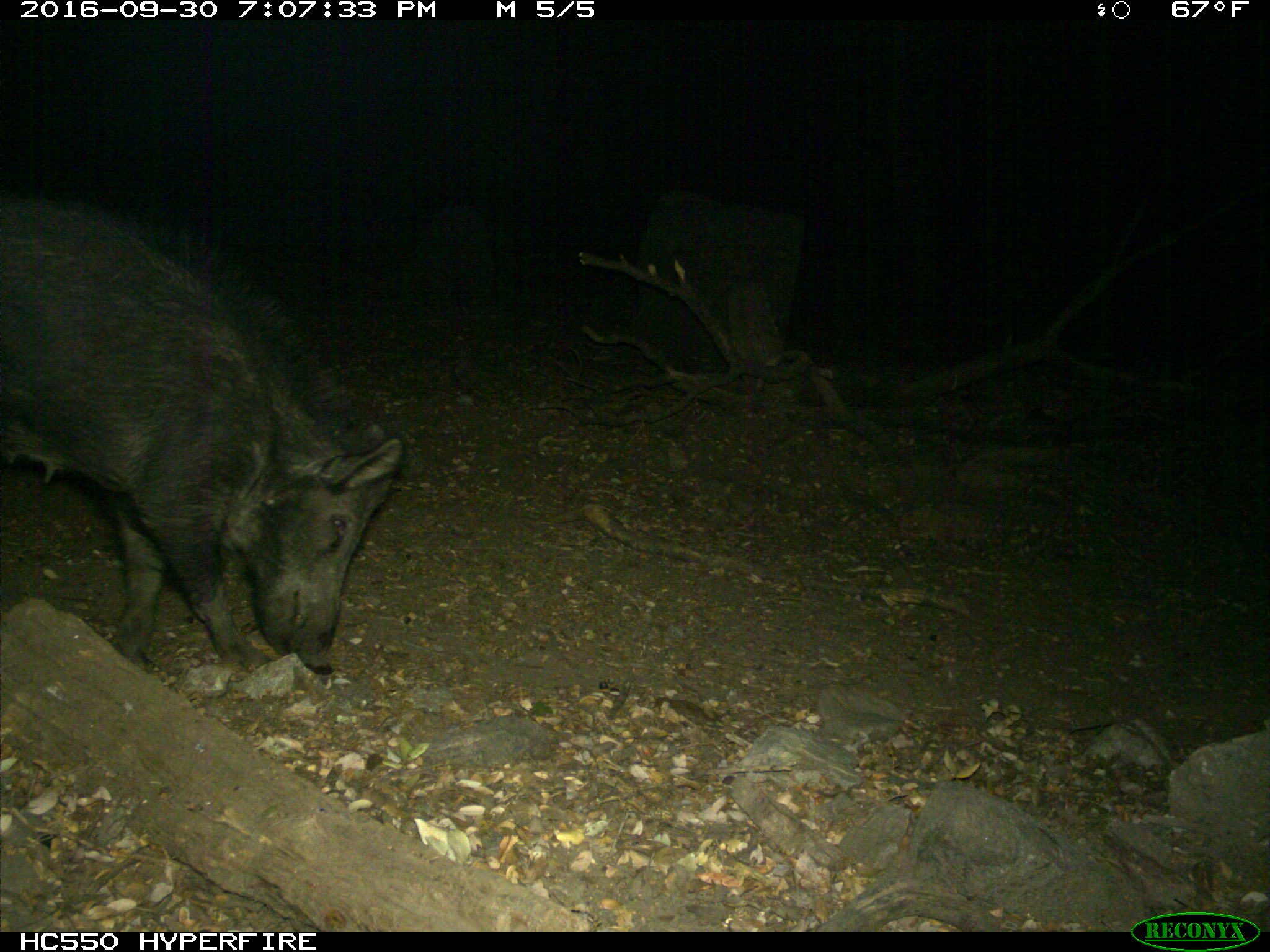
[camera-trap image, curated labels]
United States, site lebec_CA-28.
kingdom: Animalia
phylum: Chordata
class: Mammalia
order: Artiodactyla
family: Suidae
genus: Sus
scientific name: Sus scrofa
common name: wild boar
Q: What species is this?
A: Sus scrofa (wild boar).